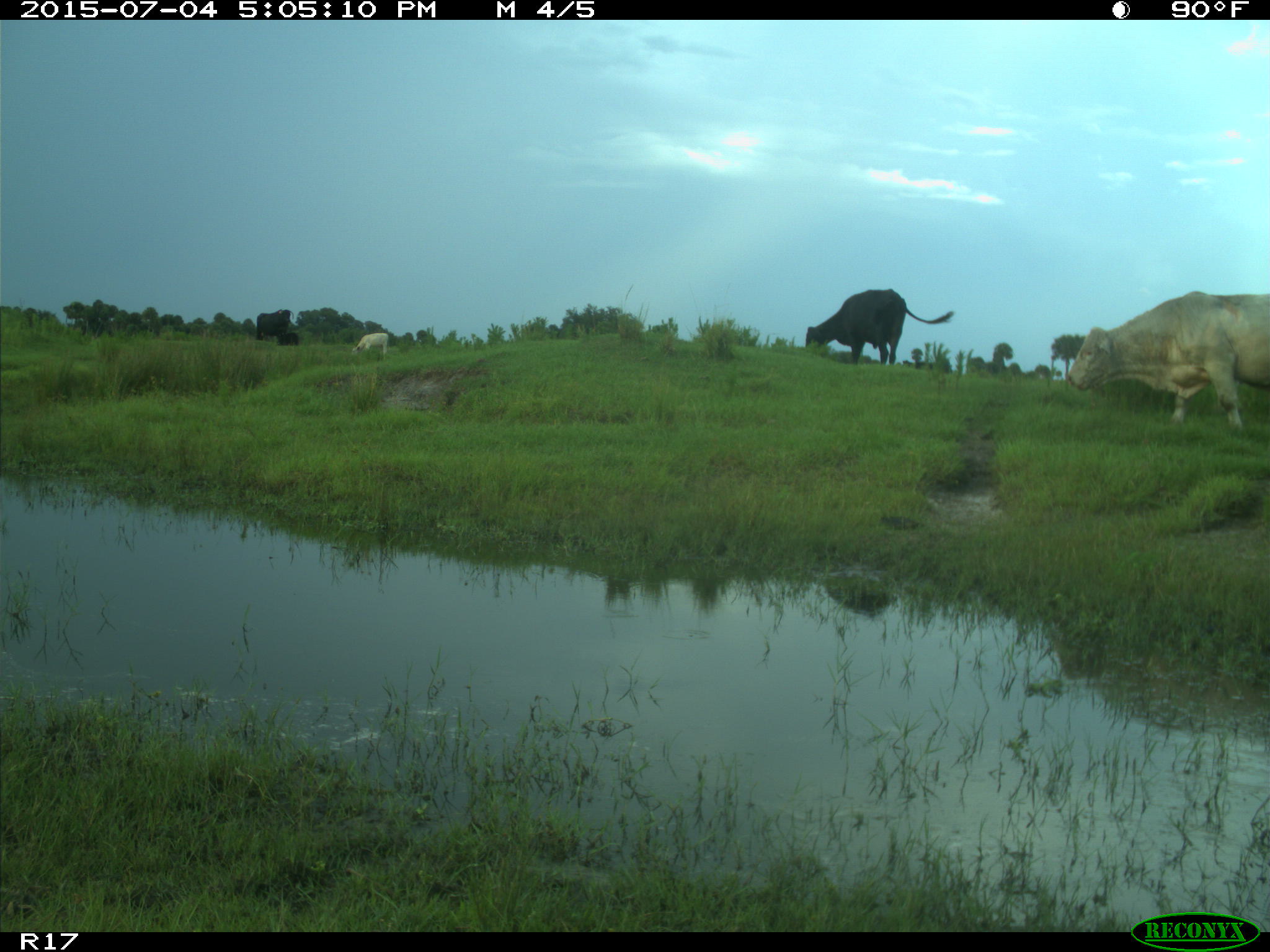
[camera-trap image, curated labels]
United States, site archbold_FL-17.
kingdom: Animalia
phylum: Chordata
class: Mammalia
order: Artiodactyla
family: Bovidae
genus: Bos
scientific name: Bos taurus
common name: domestic cow